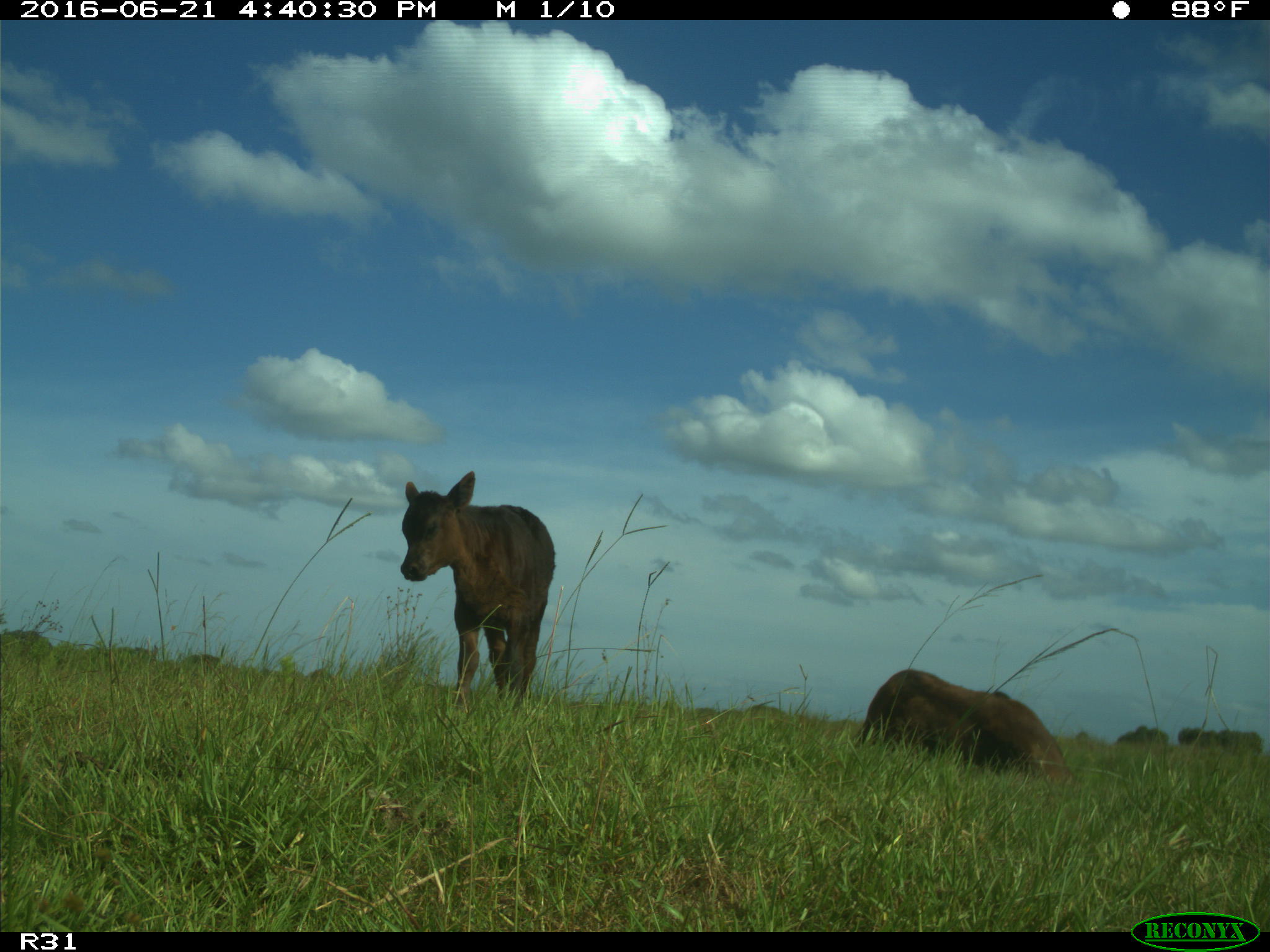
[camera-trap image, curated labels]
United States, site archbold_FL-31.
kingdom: Animalia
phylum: Chordata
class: Mammalia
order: Artiodactyla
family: Bovidae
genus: Bos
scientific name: Bos taurus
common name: domestic cow